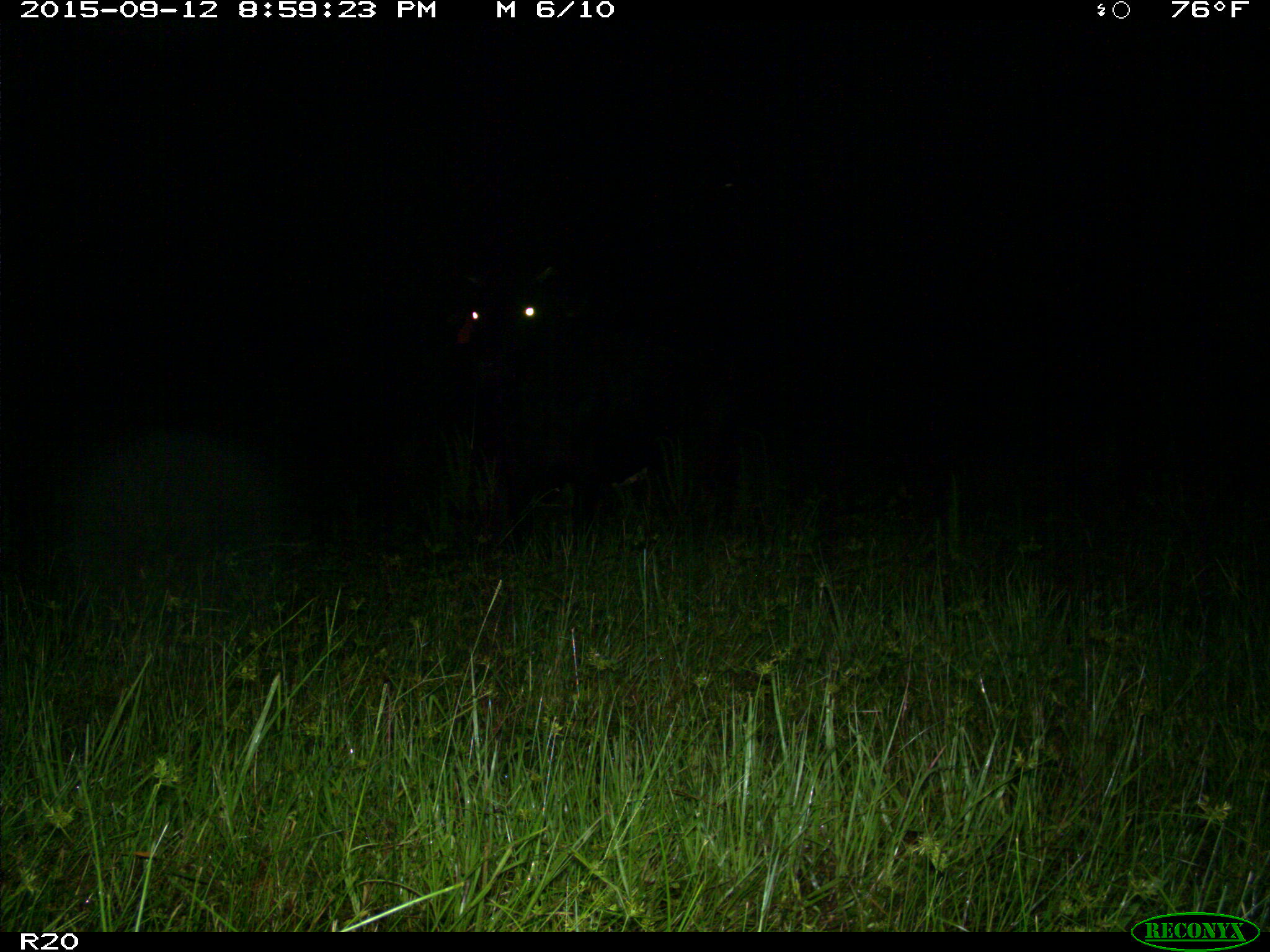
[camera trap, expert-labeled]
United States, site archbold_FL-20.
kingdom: Animalia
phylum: Chordata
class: Mammalia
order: Artiodactyla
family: Bovidae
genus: Bos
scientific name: Bos taurus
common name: domestic cow